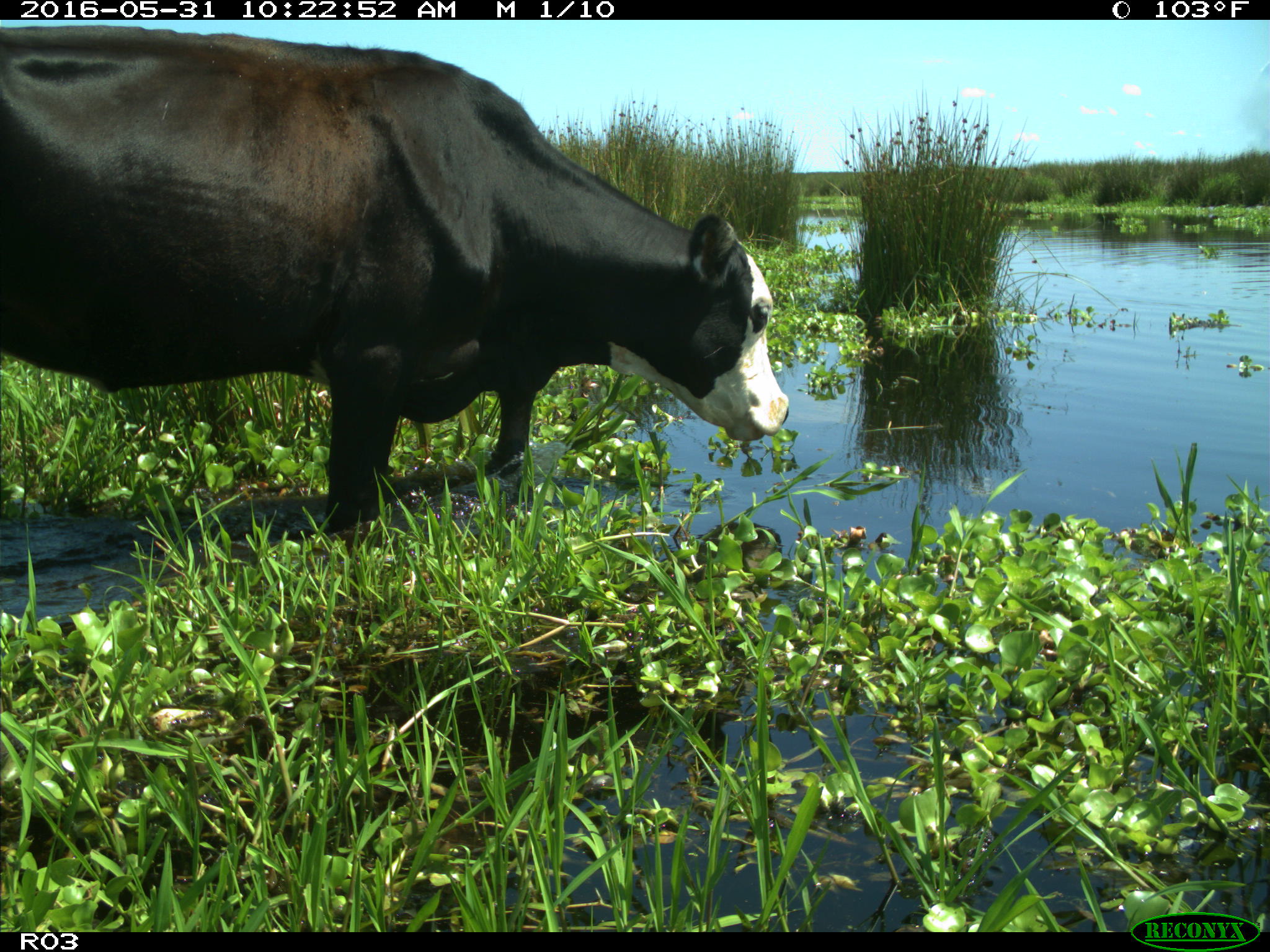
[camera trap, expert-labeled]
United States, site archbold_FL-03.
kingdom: Animalia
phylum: Chordata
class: Mammalia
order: Artiodactyla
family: Bovidae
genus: Bos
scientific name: Bos taurus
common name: domestic cow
Bos taurus (domestic cow).